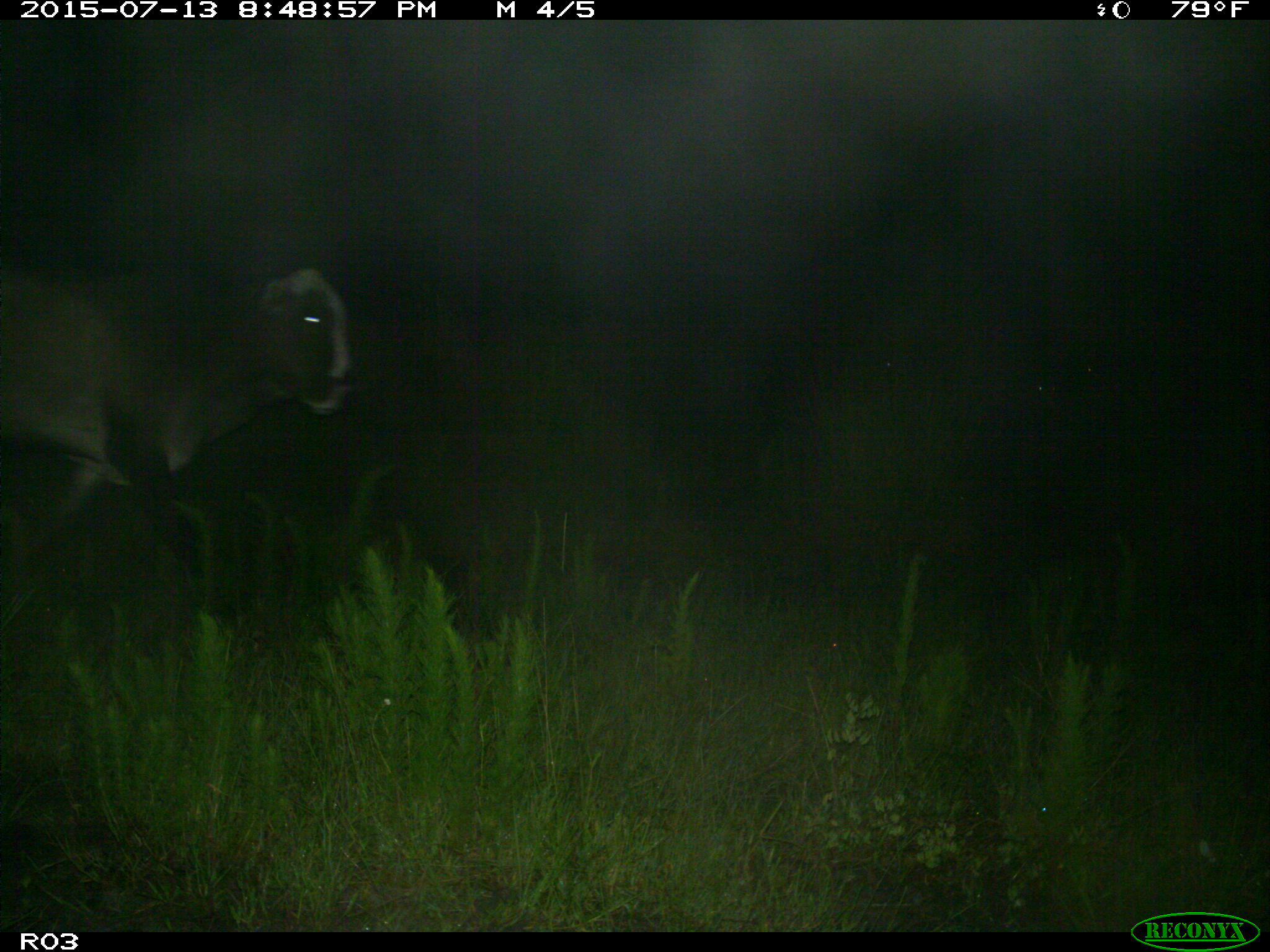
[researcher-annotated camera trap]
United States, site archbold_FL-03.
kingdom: Animalia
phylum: Chordata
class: Mammalia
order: Artiodactyla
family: Bovidae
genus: Bos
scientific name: Bos taurus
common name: domestic cow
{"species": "Bos taurus (domestic cow)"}